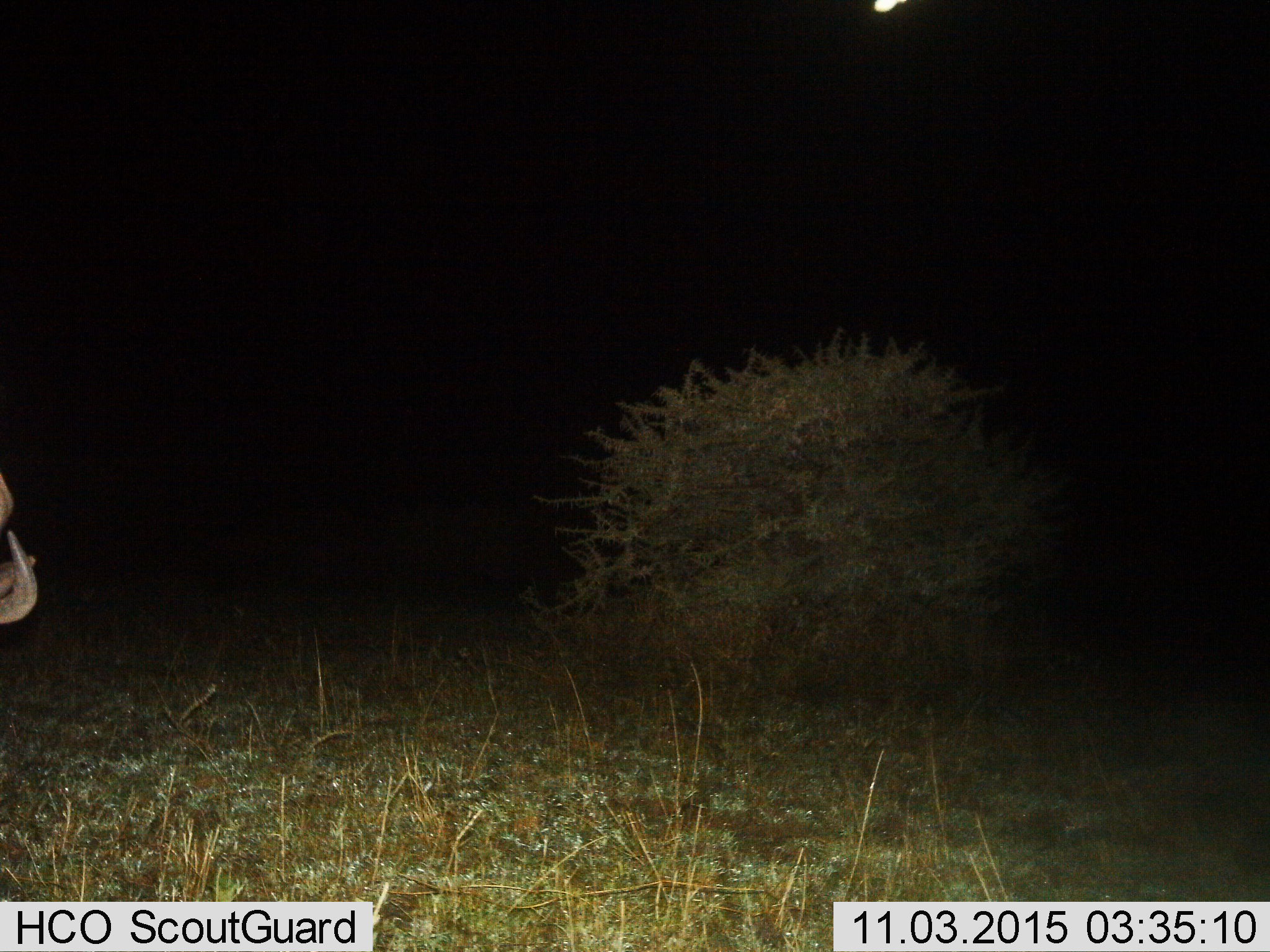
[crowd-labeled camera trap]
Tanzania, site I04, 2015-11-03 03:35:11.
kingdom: Animalia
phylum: Chordata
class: Mammalia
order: Artiodactyla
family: Bovidae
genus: Connochaetes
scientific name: Connochaetes taurinus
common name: blue wildebeest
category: wildebeest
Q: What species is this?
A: Wildebeest (blue wildebeest) (Connochaetes taurinus).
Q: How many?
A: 1.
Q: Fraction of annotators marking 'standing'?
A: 50%.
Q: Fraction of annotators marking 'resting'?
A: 0%.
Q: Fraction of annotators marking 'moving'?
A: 50%.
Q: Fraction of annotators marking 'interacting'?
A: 0%.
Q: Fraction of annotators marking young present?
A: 0%.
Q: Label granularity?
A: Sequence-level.